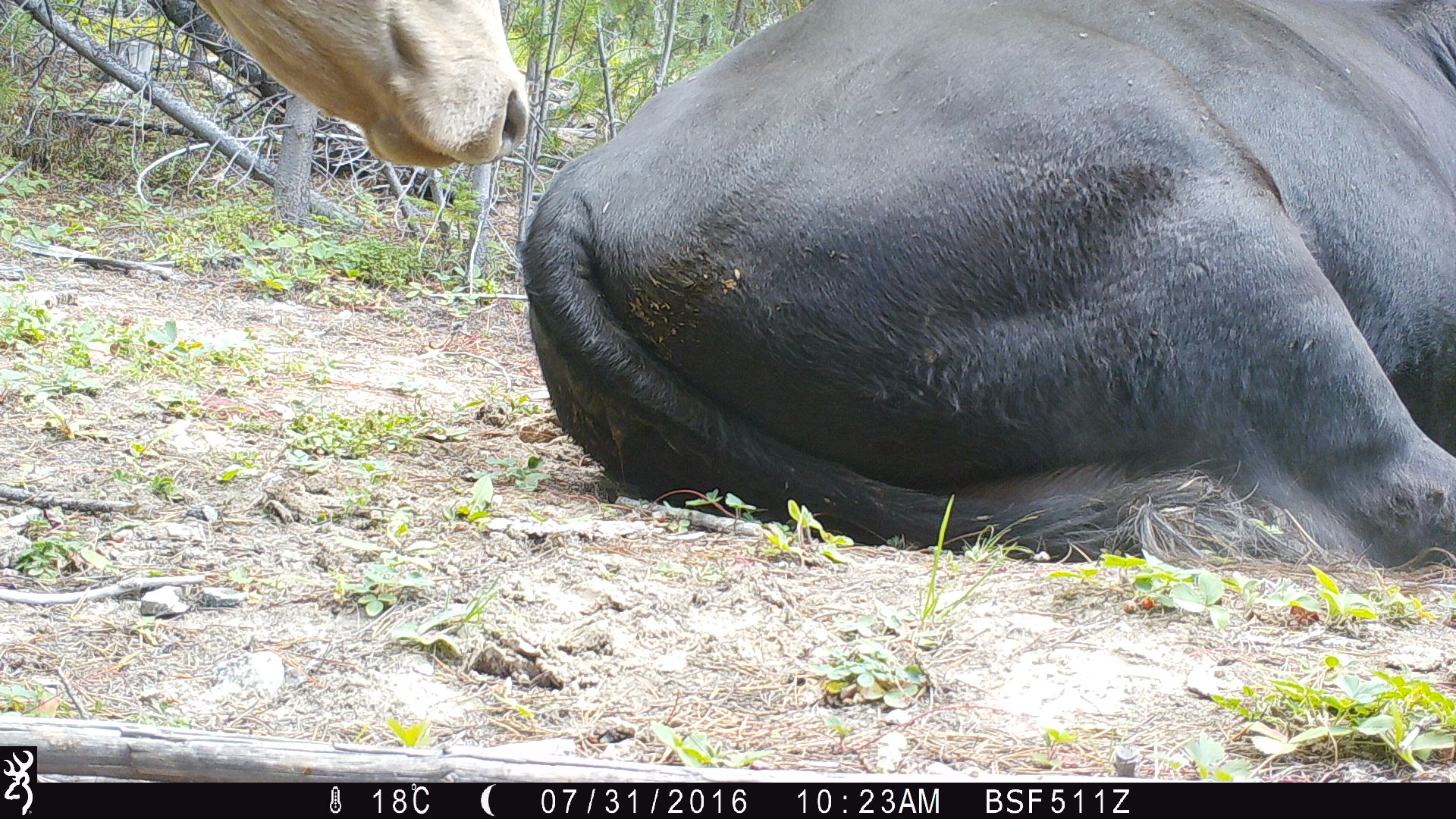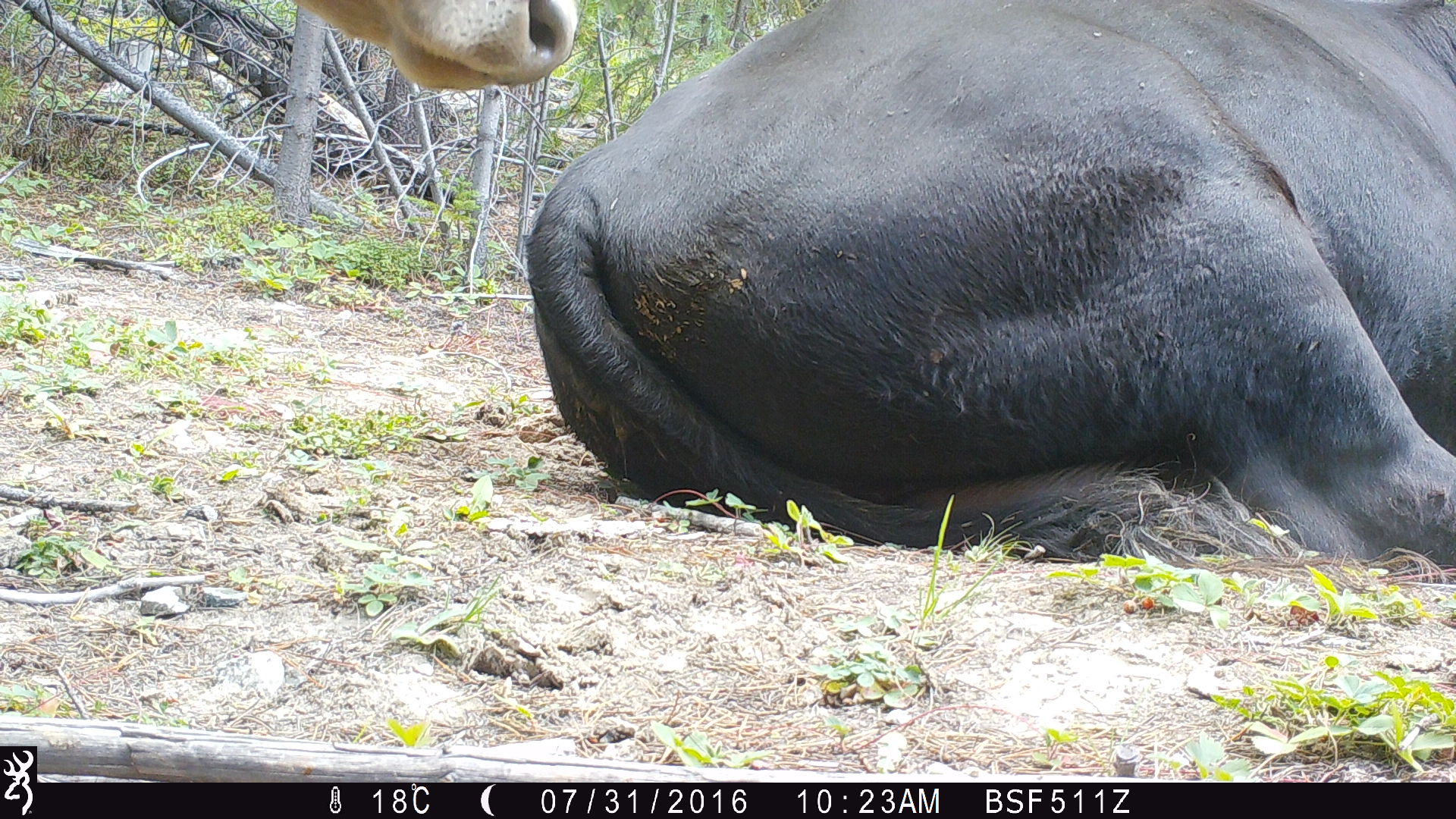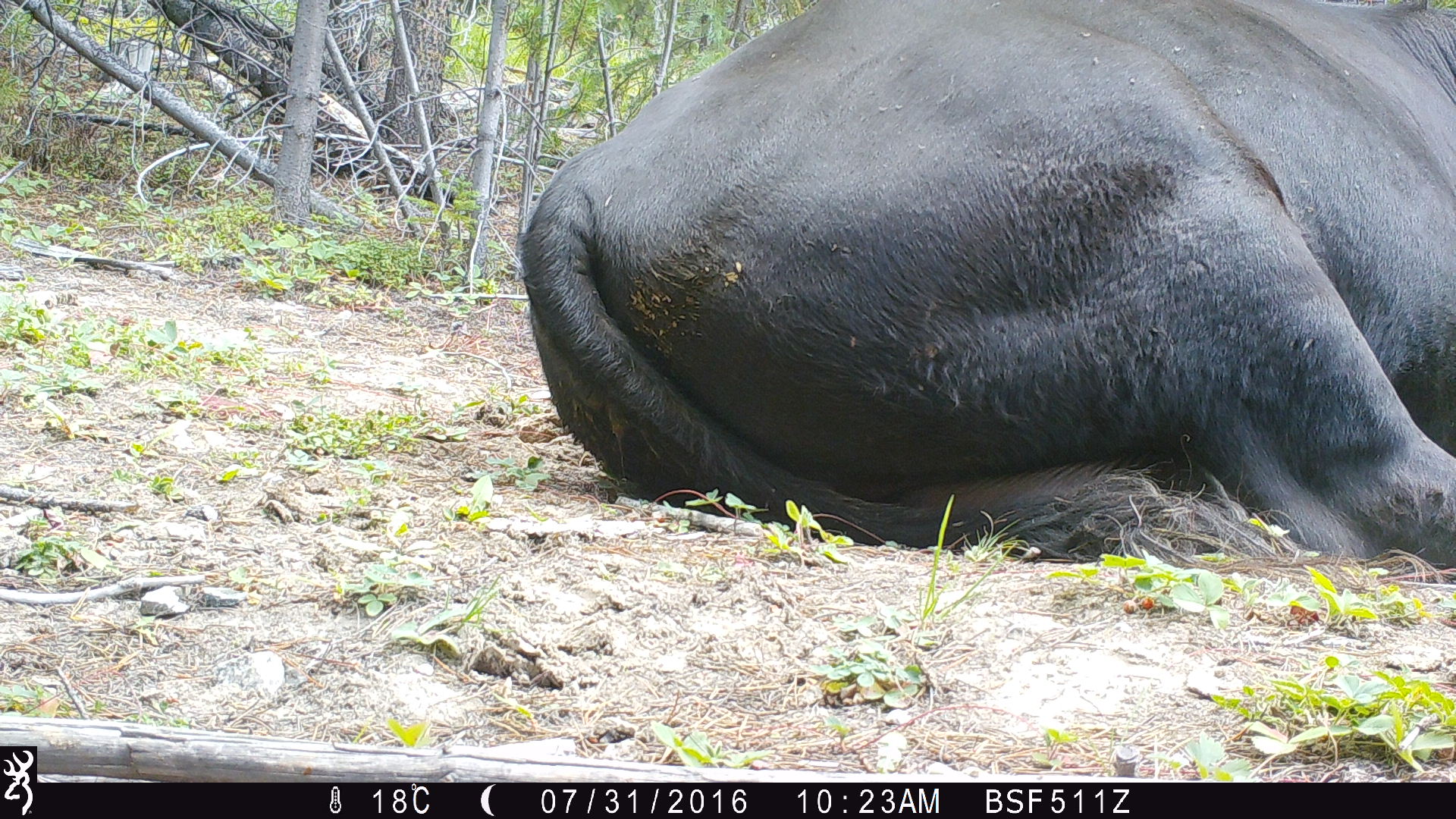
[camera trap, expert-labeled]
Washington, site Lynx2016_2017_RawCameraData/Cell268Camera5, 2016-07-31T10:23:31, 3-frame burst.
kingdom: Animalia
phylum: Chordata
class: Mammalia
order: Artiodactyla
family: Bovidae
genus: Bos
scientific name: Bos taurus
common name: domestic cattle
Domestic cattle (Bos taurus). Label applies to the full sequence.